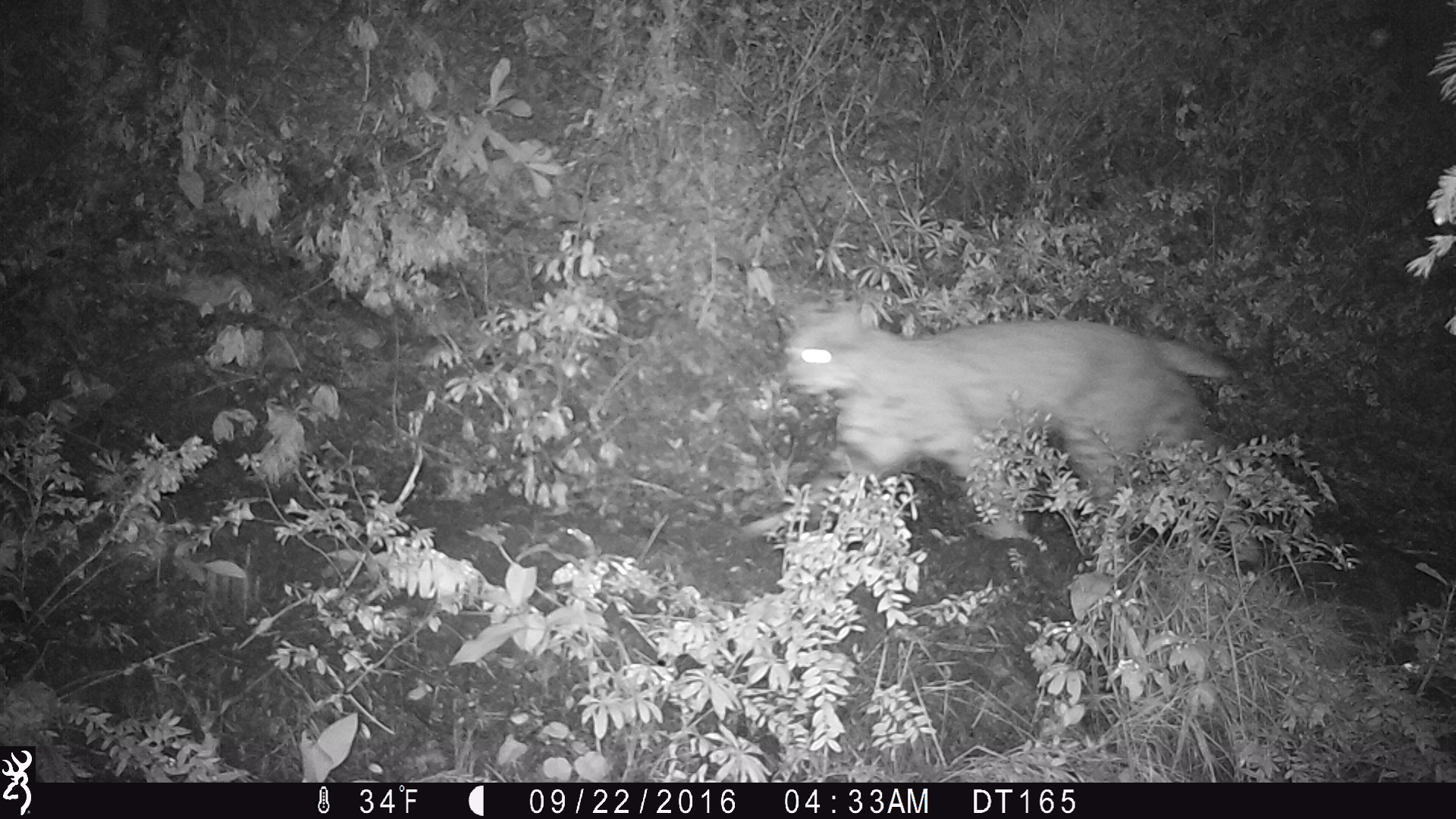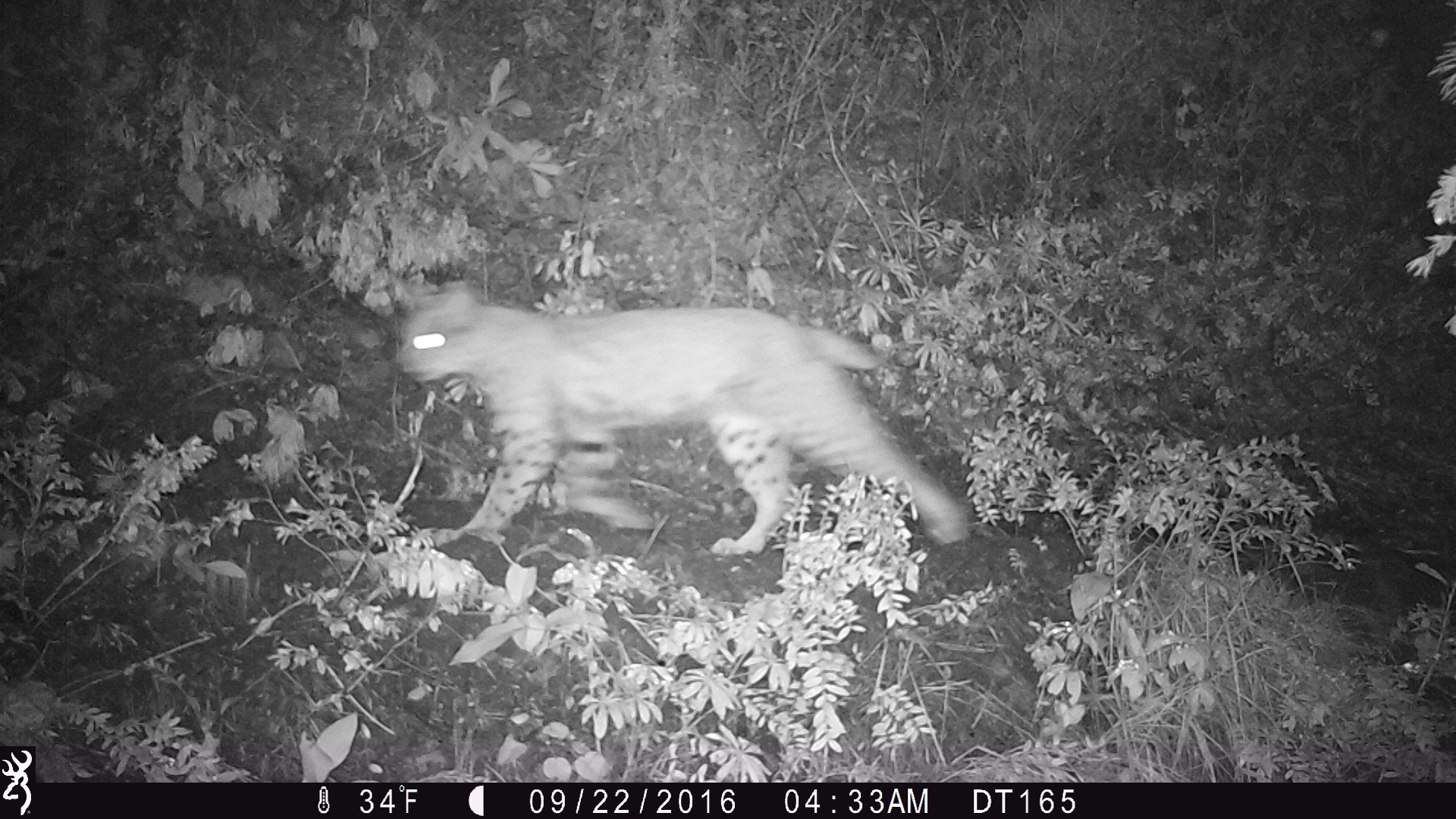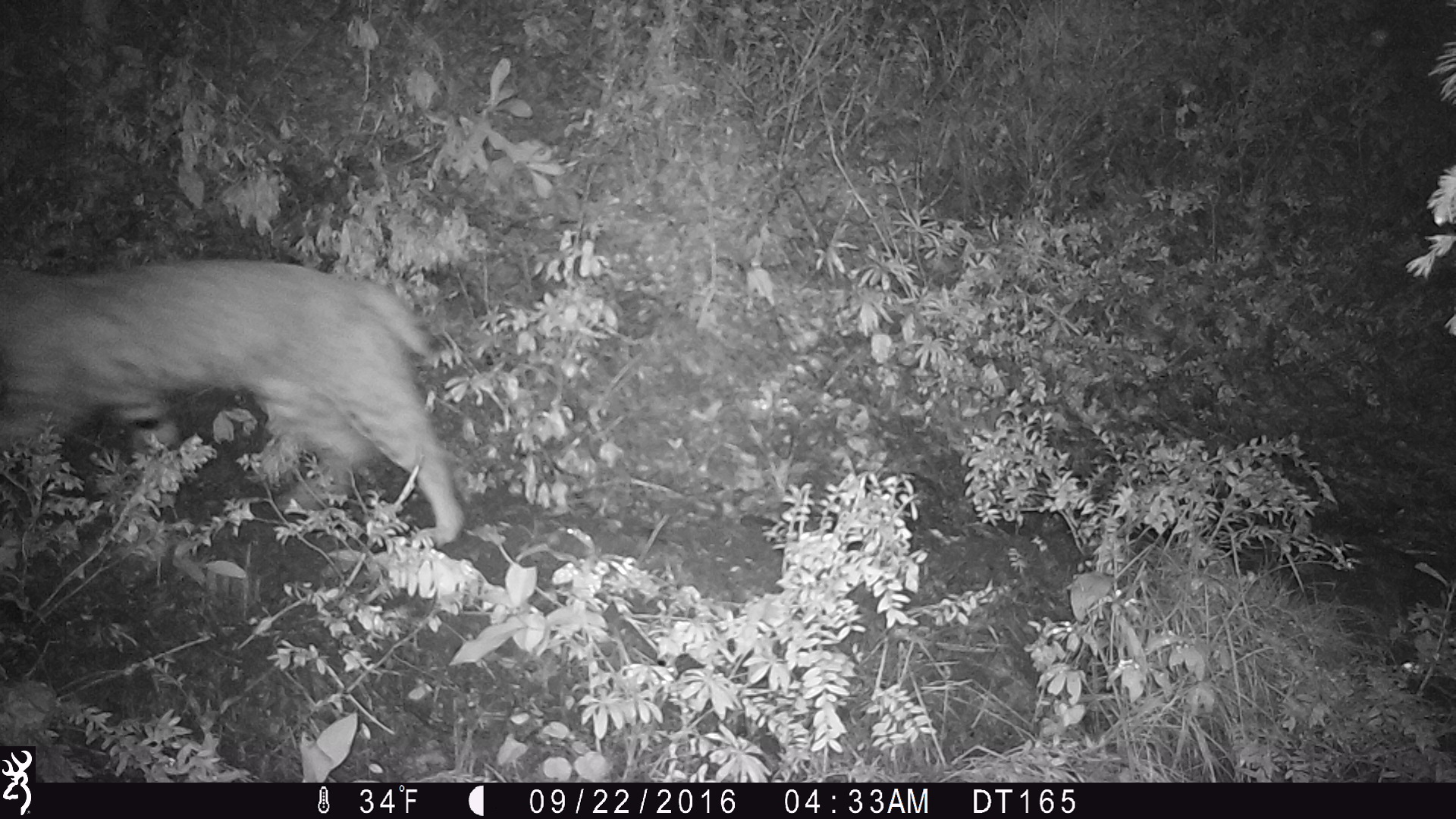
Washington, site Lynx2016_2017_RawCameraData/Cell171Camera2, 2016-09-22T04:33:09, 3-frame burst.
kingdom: Animalia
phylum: Chordata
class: Mammalia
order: Carnivora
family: Felidae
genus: Lynx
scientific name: Lynx rufus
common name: bobcat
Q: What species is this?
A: Lynx rufus (bobcat).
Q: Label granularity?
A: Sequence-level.